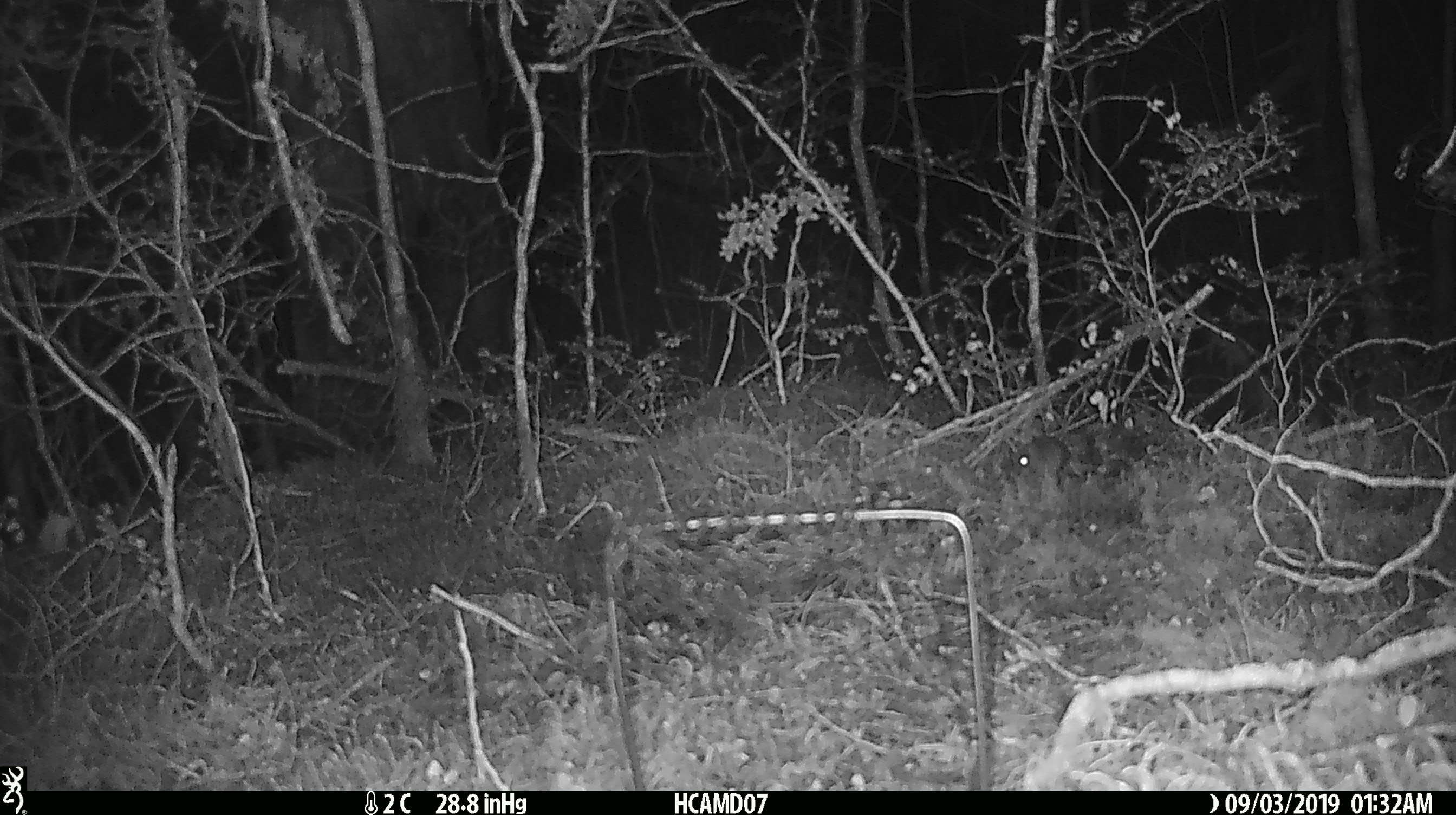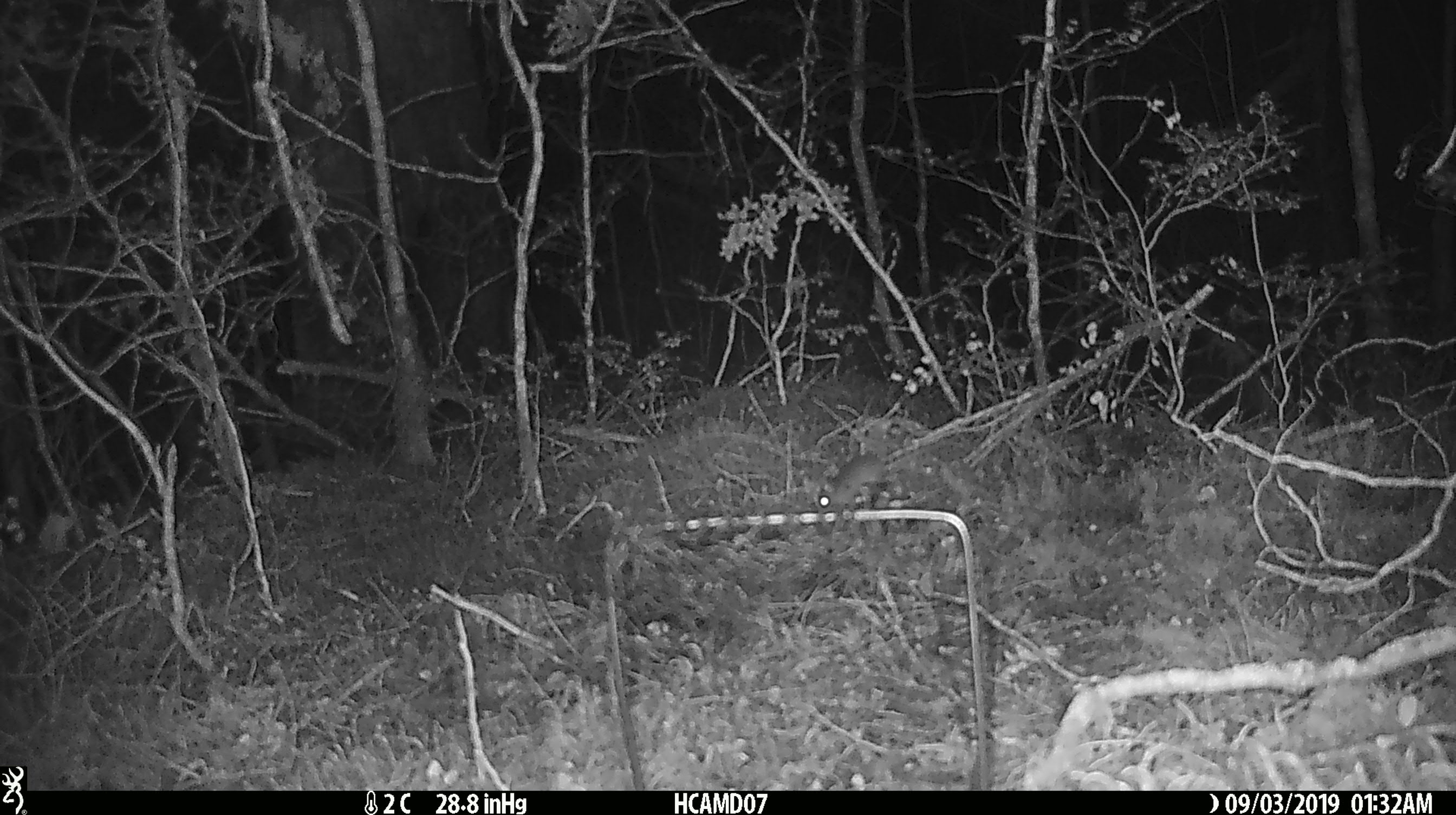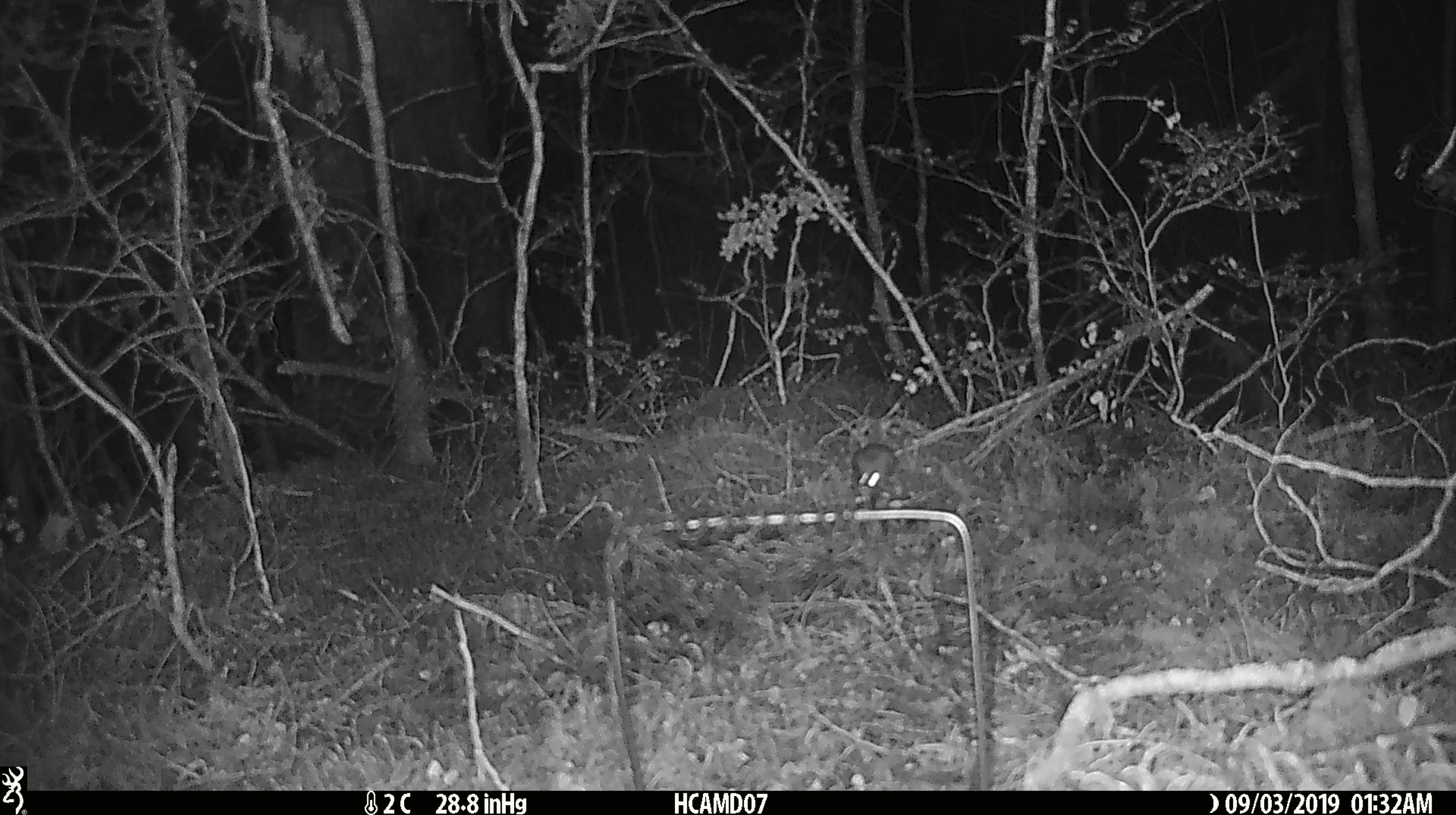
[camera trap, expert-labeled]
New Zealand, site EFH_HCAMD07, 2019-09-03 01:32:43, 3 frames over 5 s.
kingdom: Animalia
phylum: Chordata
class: Mammalia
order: Rodentia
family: Muridae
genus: Mus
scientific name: Mus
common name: mouse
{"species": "mouse (Mus)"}